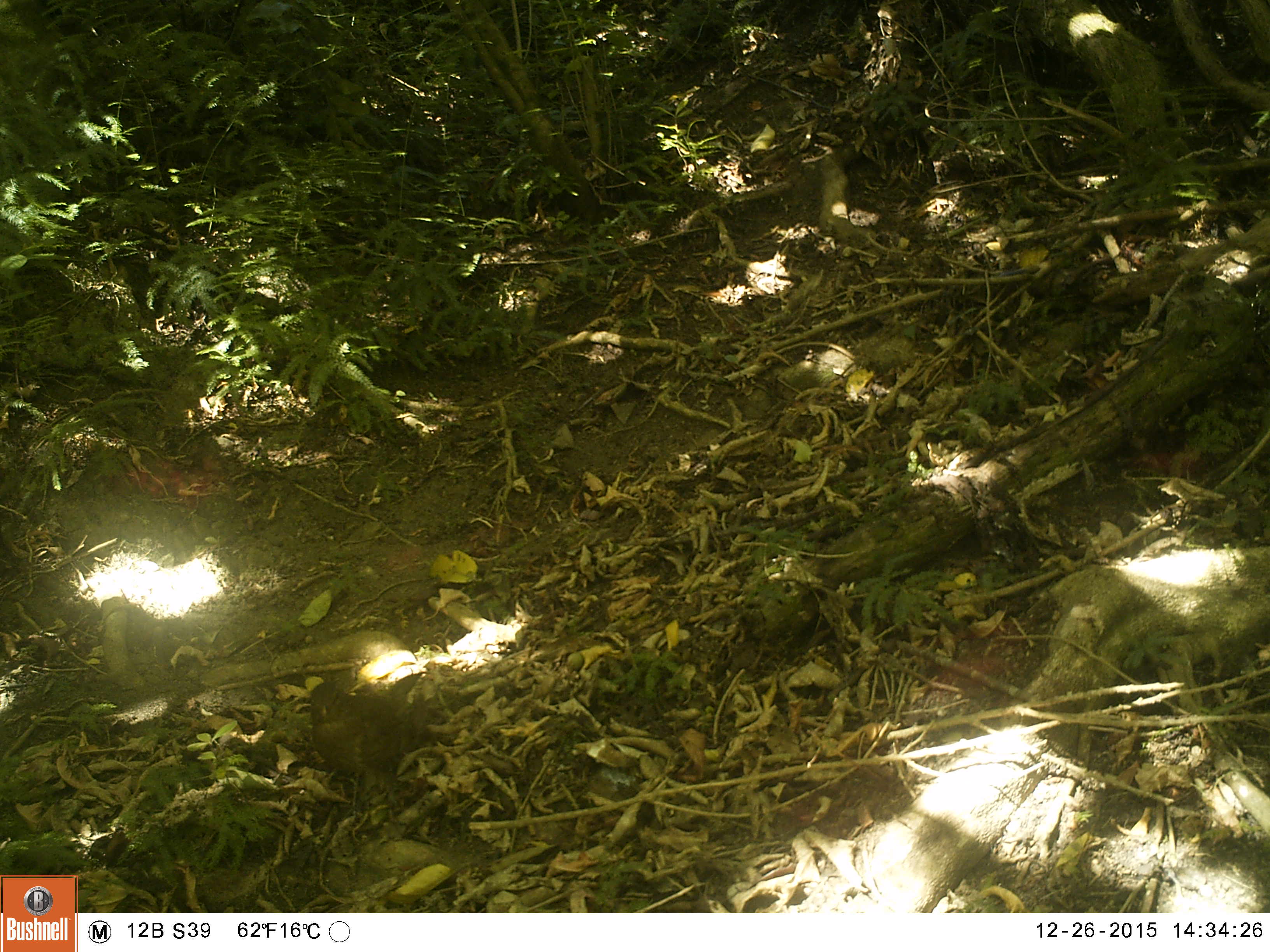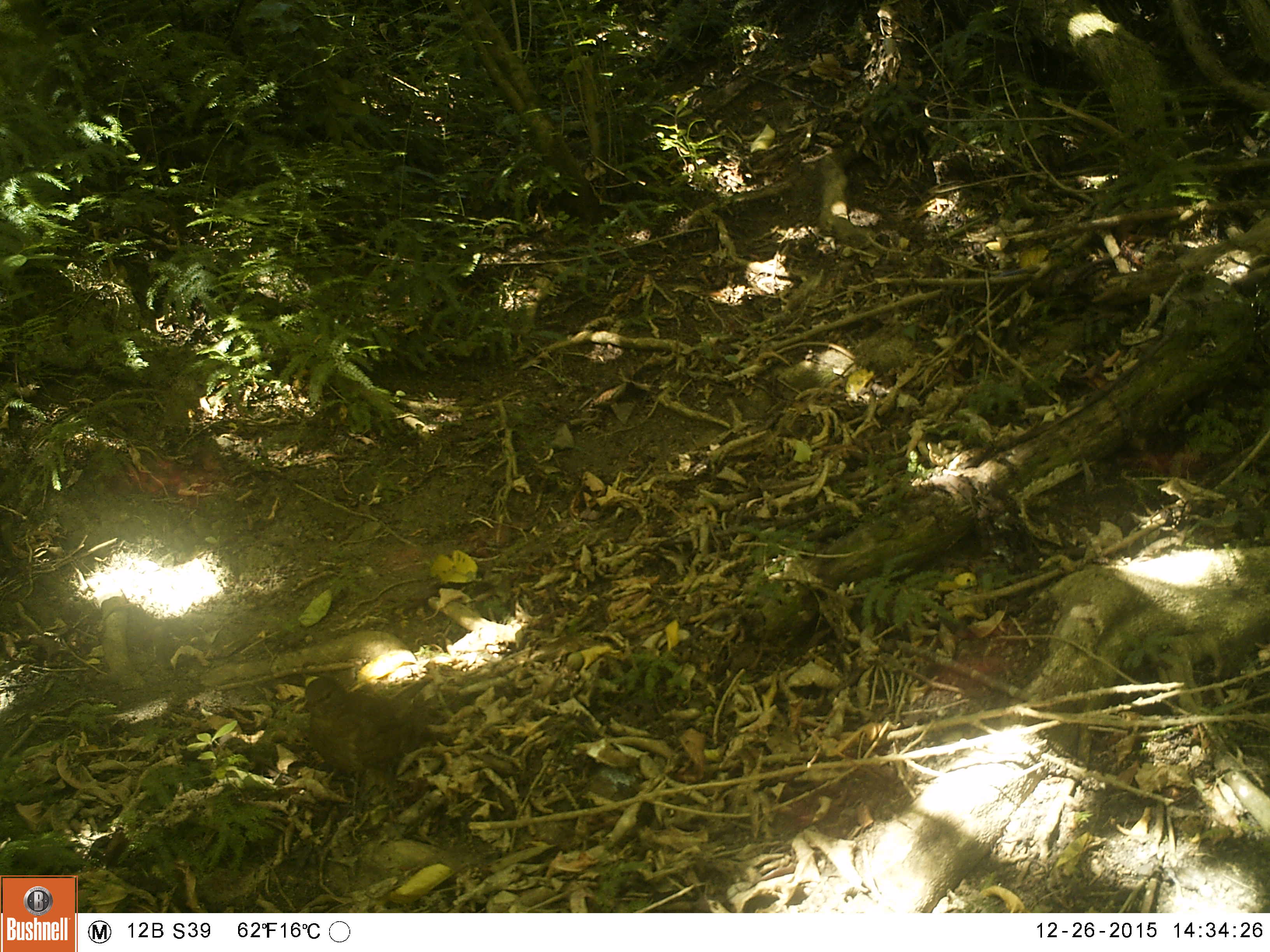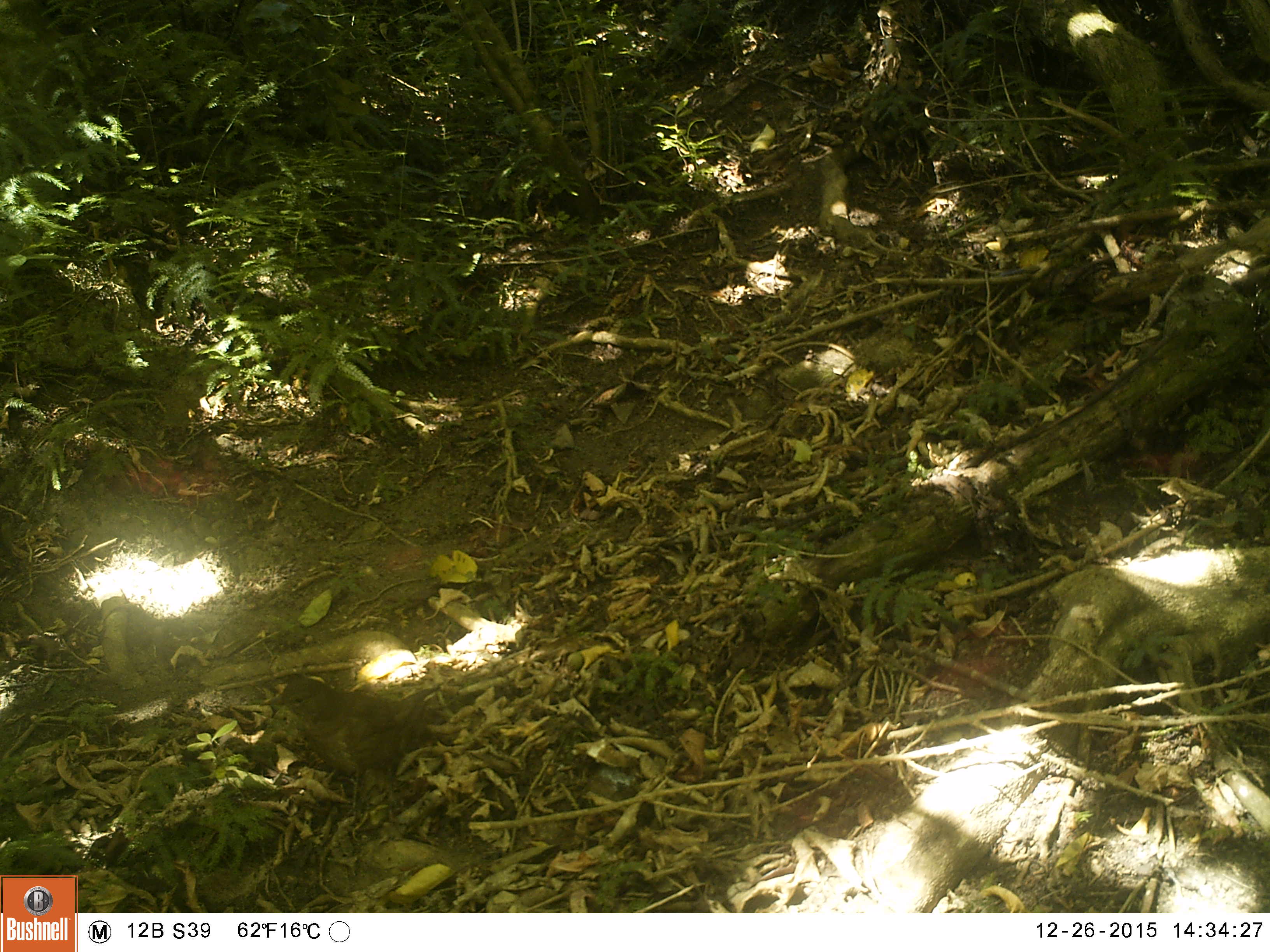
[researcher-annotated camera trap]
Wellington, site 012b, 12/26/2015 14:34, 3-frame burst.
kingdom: Animalia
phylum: Chordata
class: Aves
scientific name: Aves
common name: bird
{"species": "bird (Aves)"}